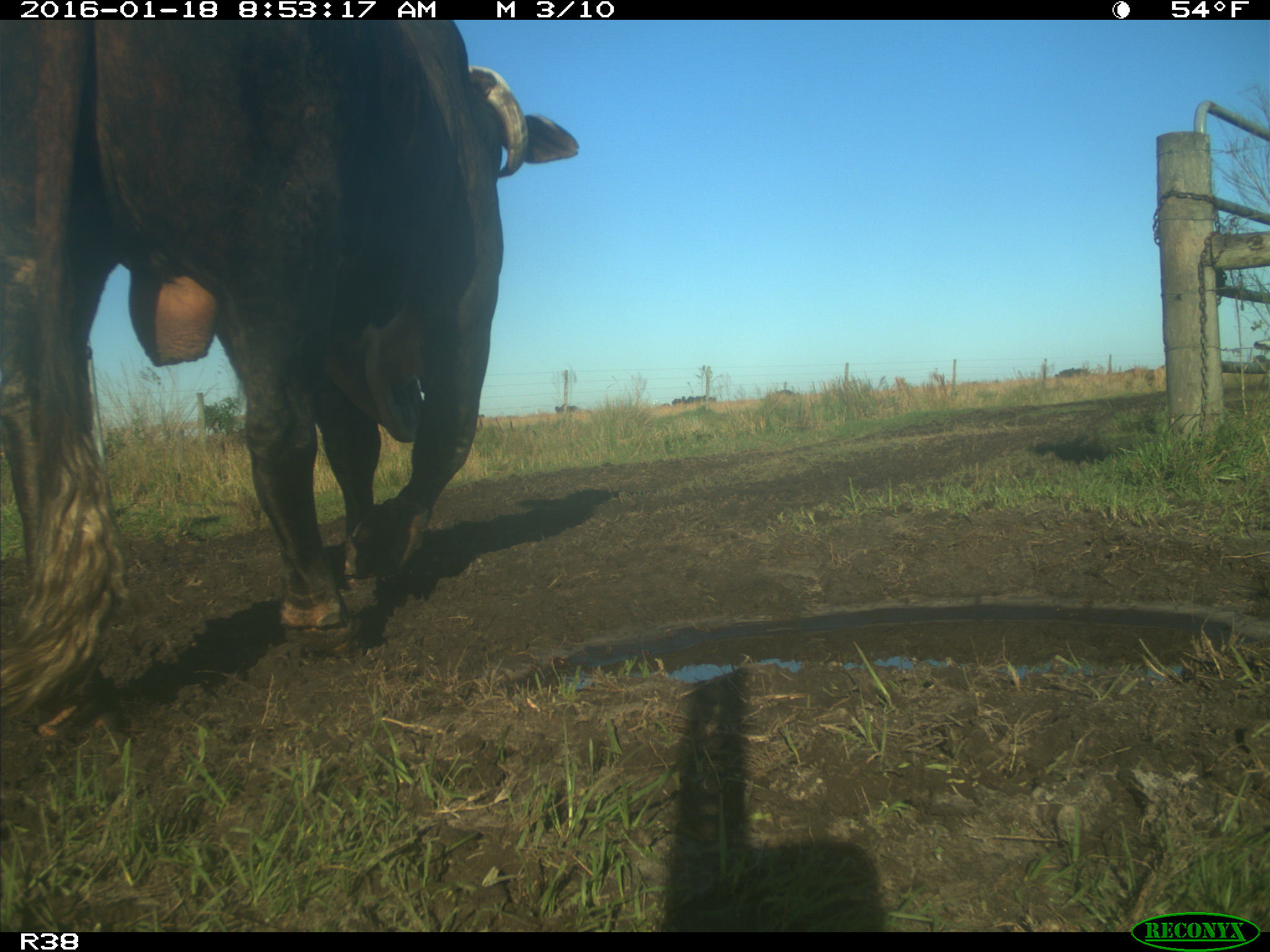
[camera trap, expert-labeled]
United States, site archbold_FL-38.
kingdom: Animalia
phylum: Chordata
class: Mammalia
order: Artiodactyla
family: Bovidae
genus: Bos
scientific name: Bos taurus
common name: domestic cow